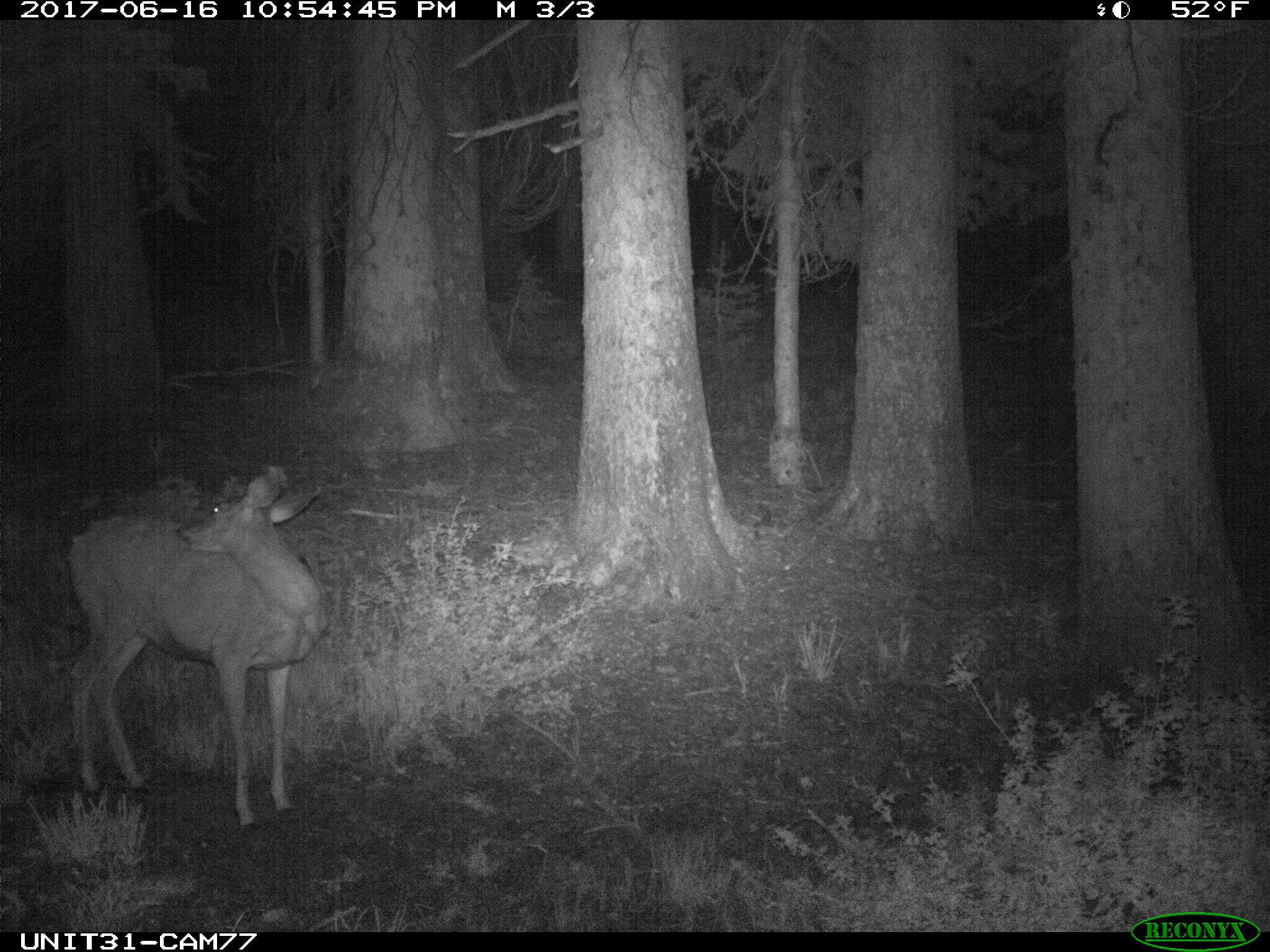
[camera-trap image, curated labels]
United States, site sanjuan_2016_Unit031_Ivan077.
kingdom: Animalia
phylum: Chordata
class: Mammalia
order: Artiodactyla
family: Cervidae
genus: Odocoileus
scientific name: Odocoileus hemionus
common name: mule deer